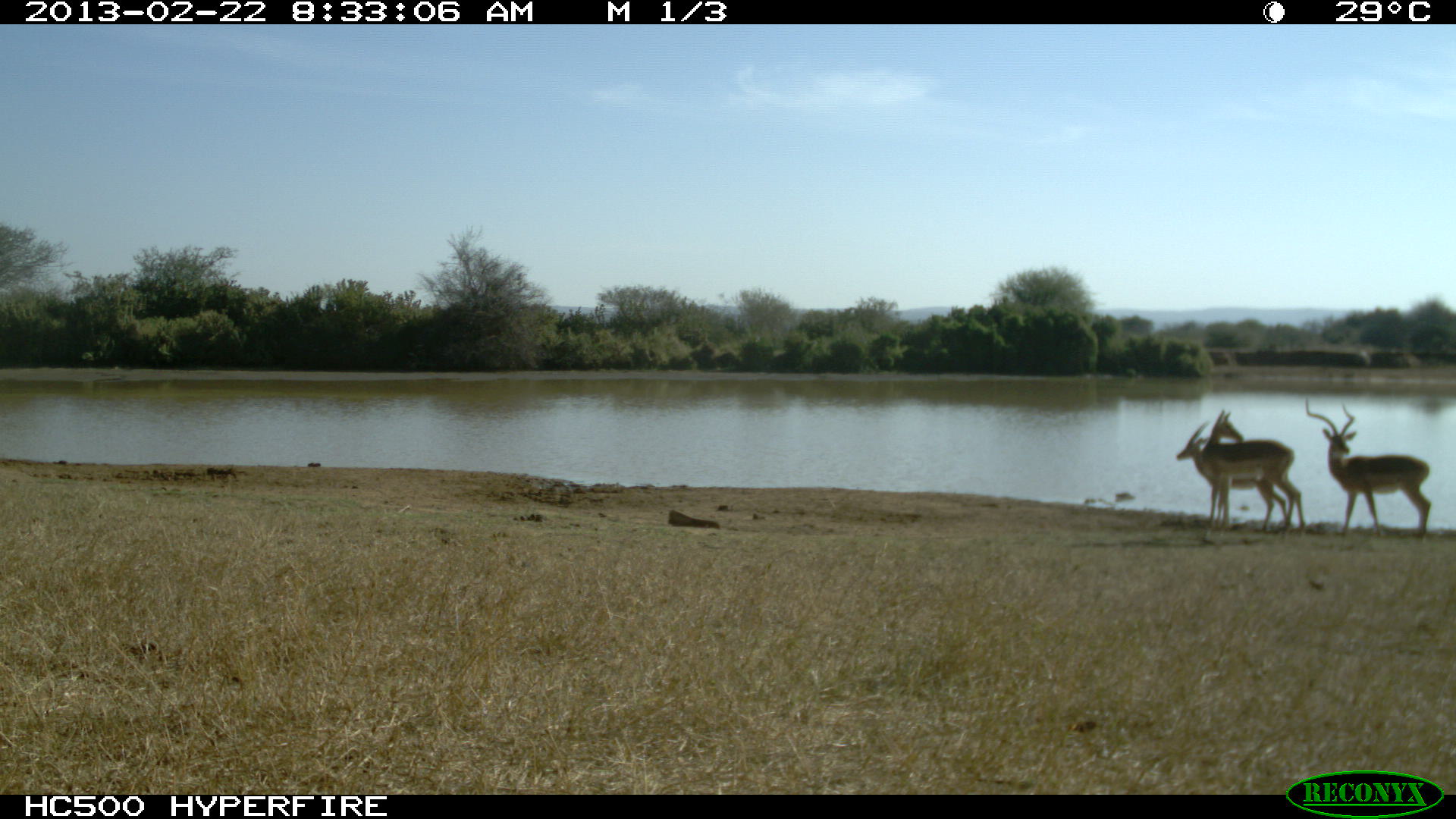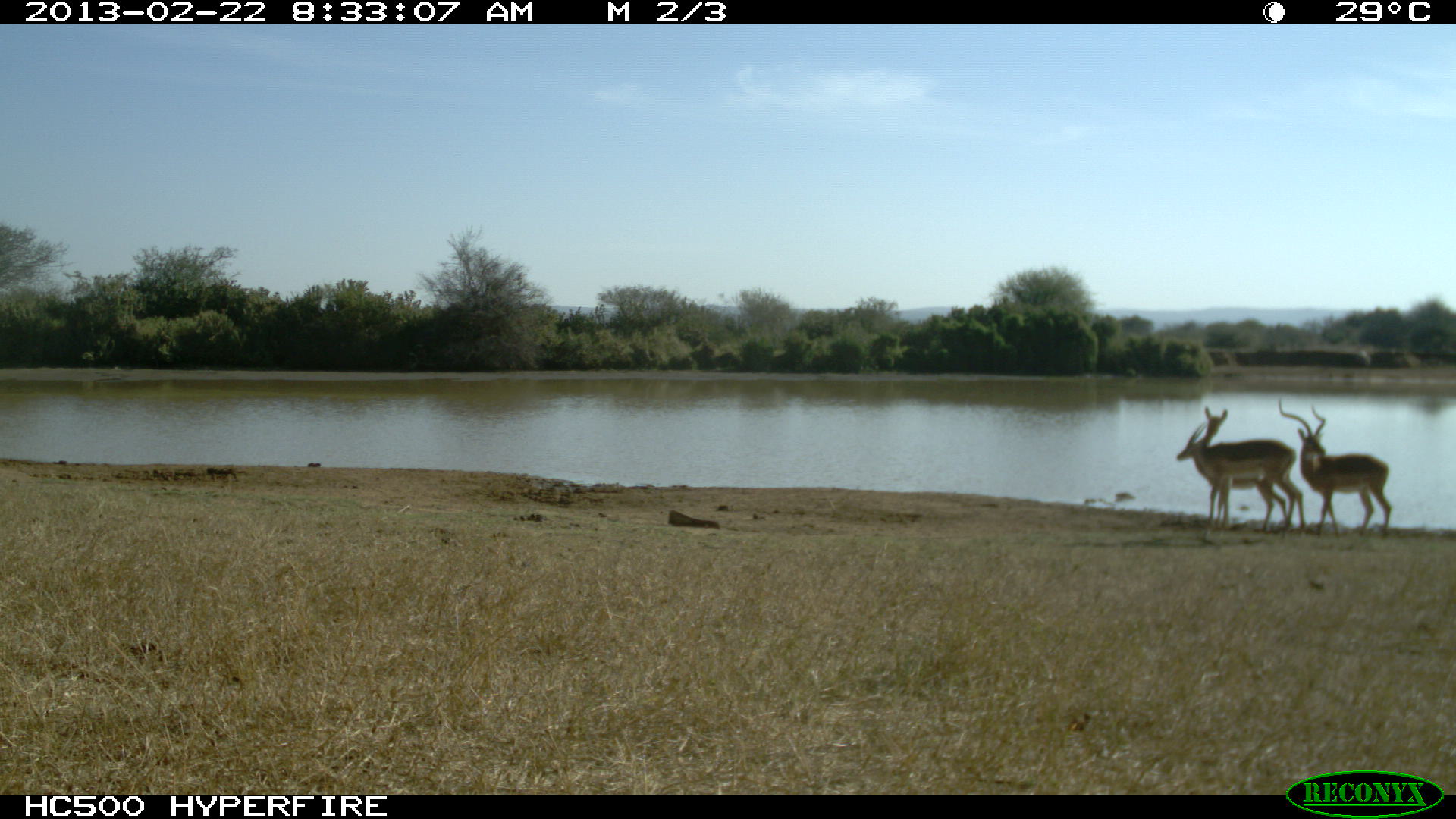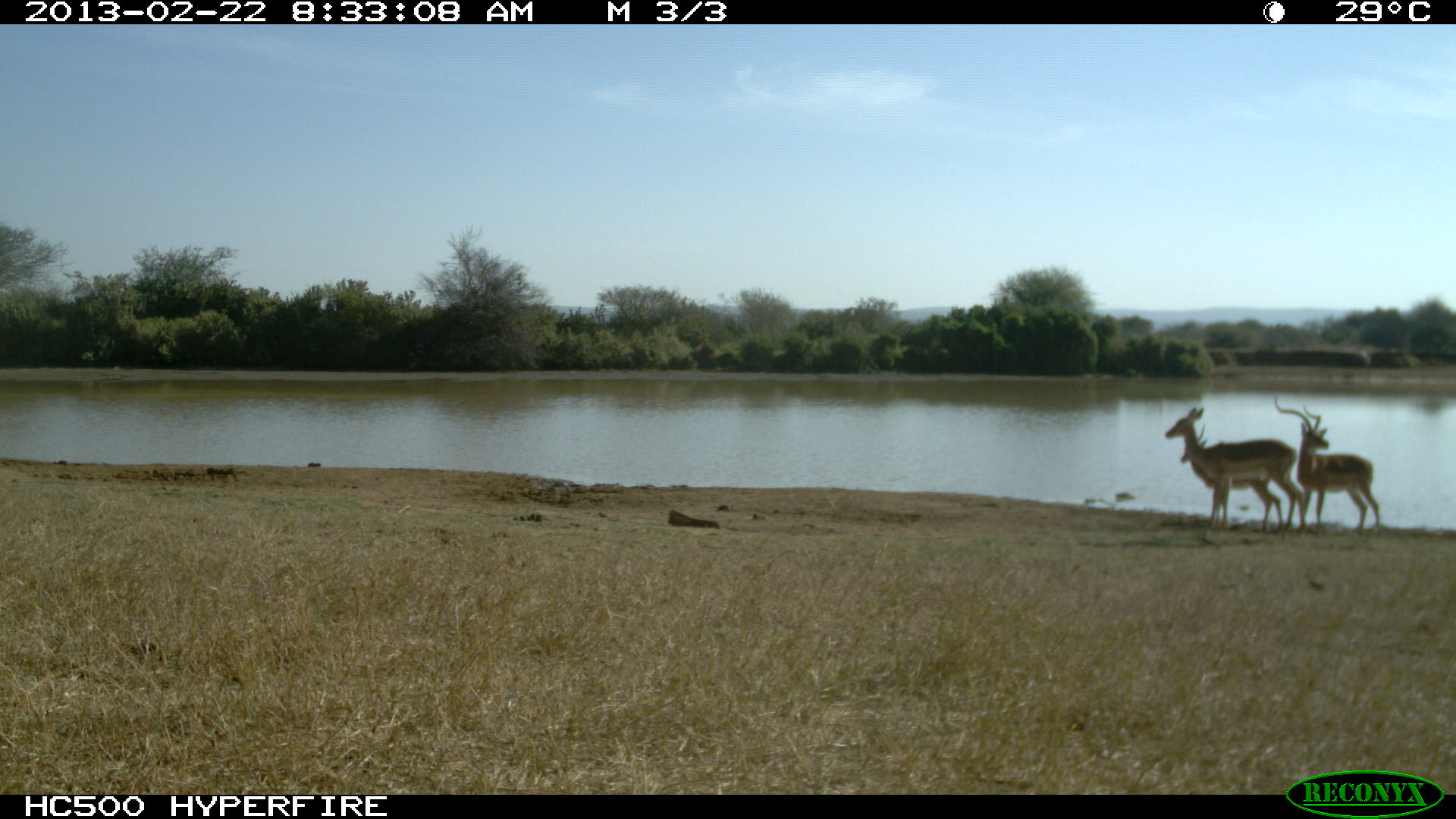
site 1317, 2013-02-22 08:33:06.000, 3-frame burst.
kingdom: Animalia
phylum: Chordata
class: Mammalia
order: Artiodactyla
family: Bovidae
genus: Aepyceros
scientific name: Aepyceros melampus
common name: impala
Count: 3.